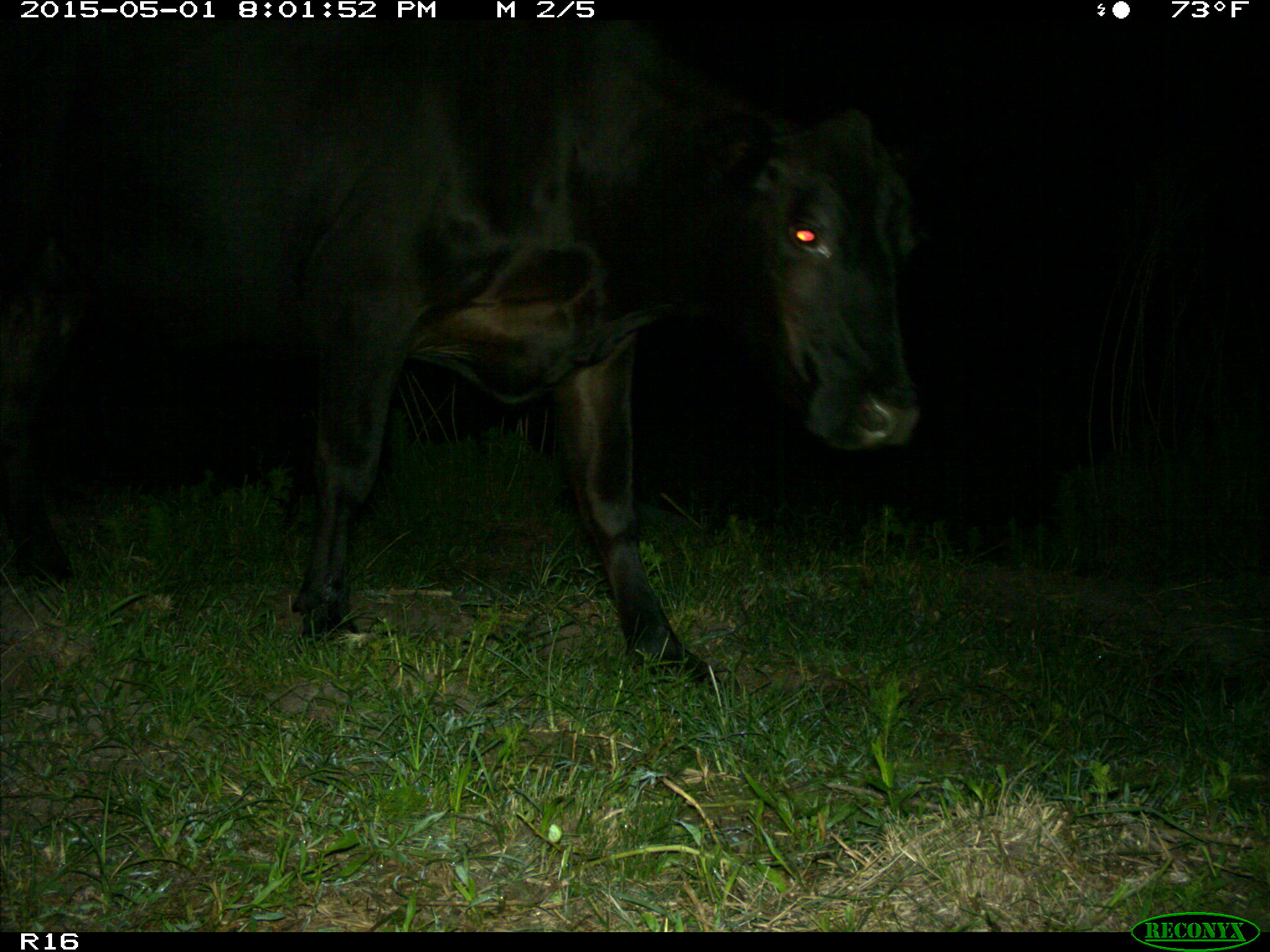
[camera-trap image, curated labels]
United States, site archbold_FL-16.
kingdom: Animalia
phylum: Chordata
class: Mammalia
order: Artiodactyla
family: Bovidae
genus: Bos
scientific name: Bos taurus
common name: domestic cow